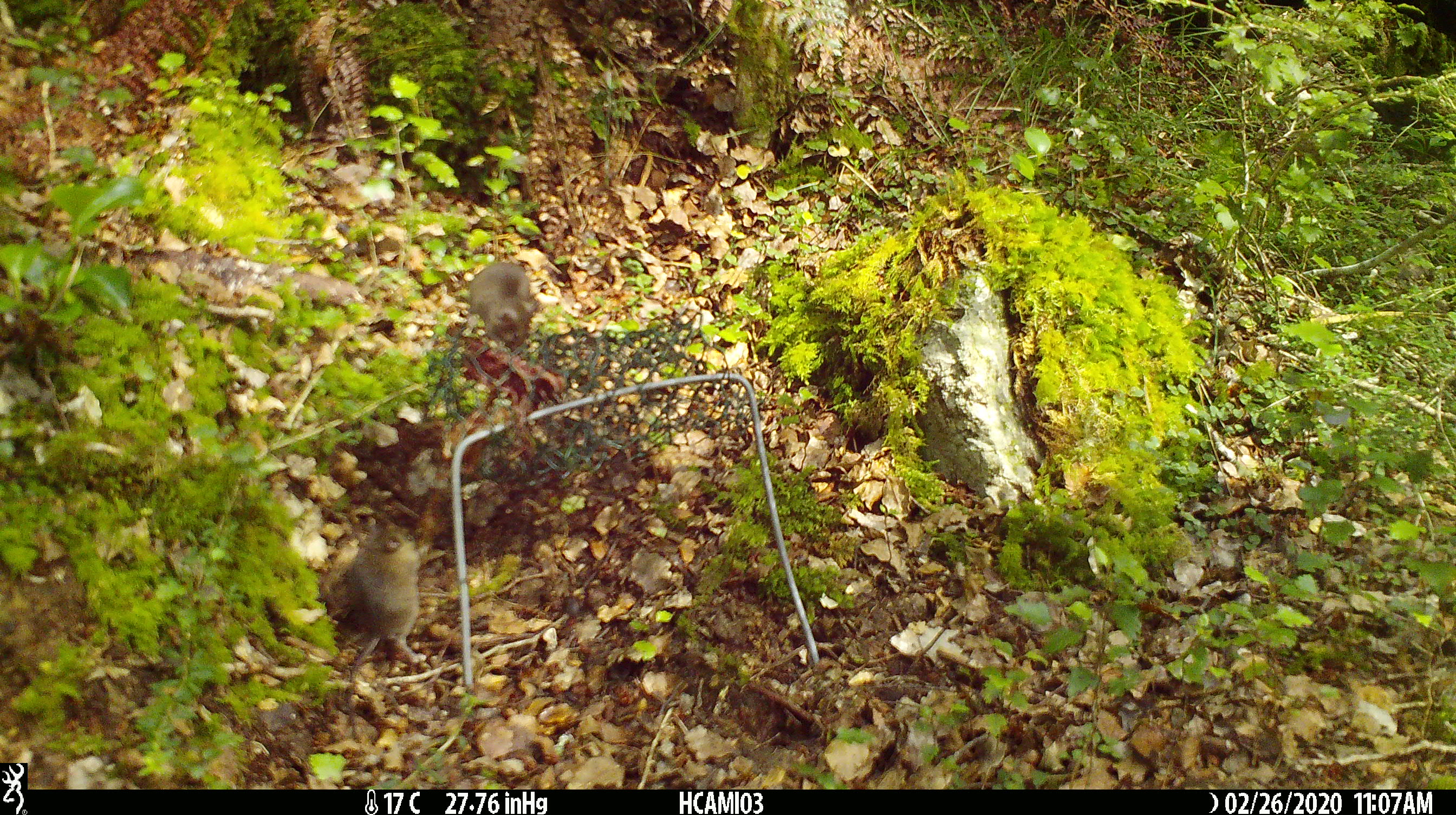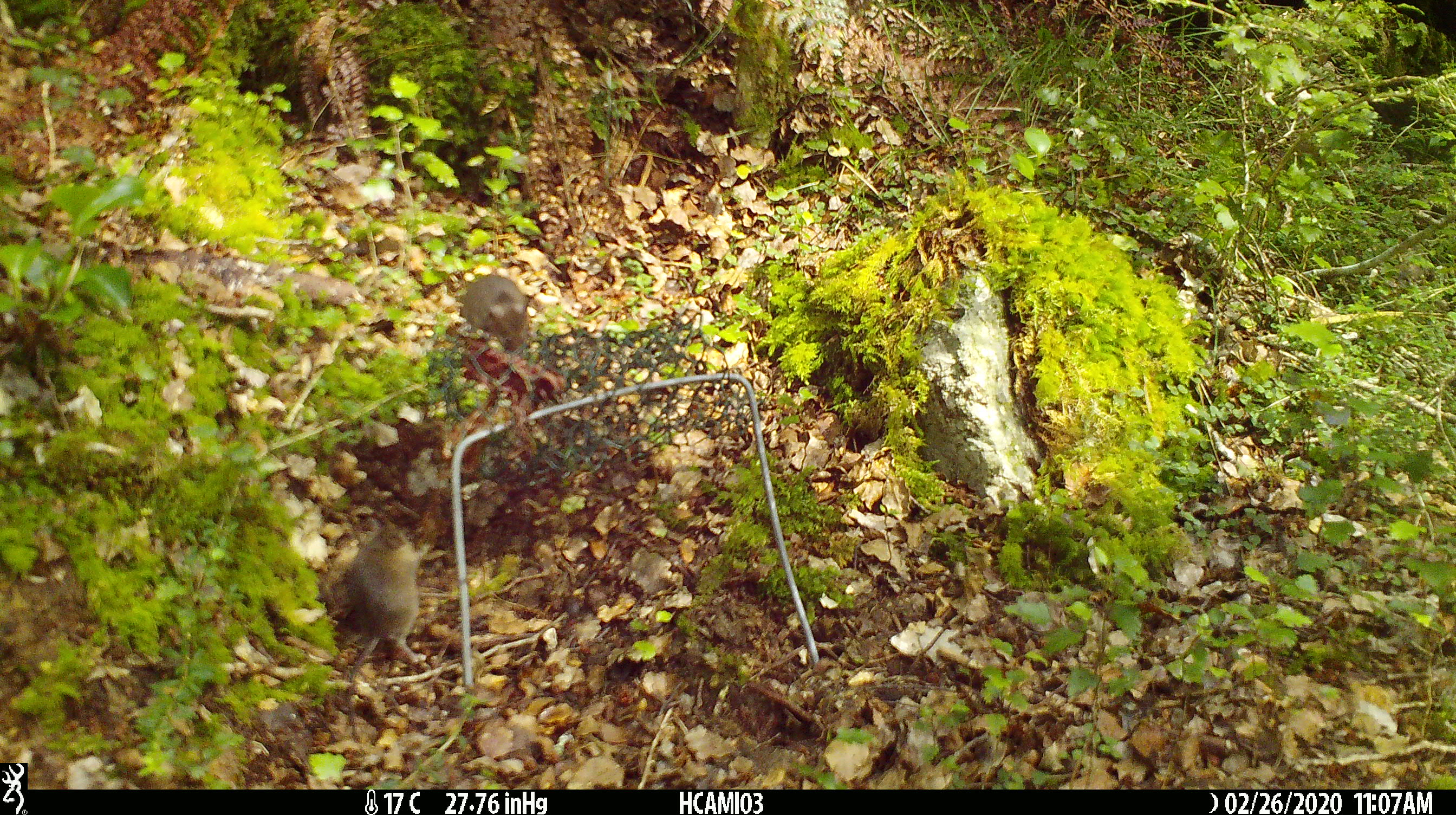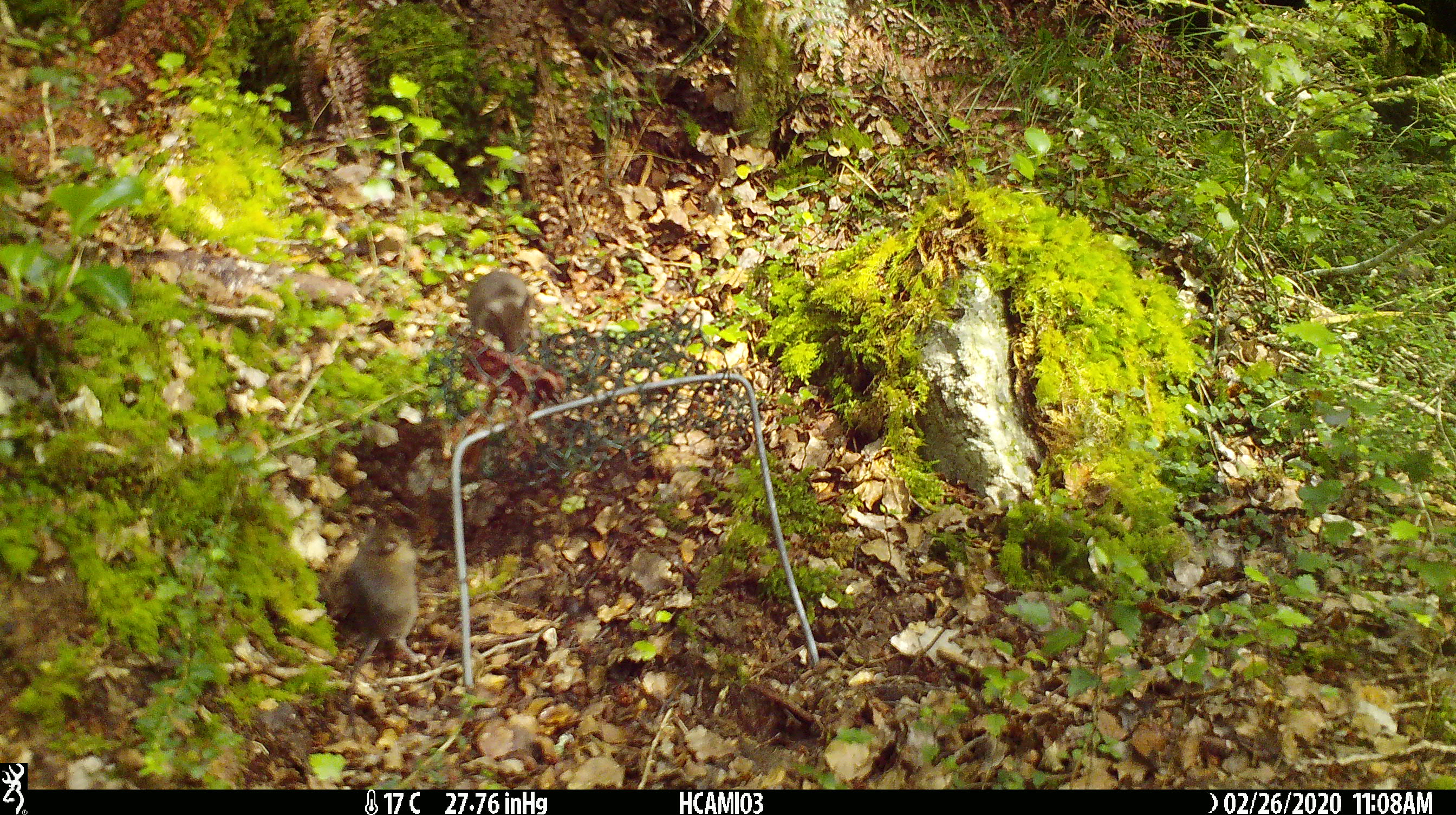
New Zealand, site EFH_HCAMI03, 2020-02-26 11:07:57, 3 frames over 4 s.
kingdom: Animalia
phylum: Chordata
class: Mammalia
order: Rodentia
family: Muridae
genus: Mus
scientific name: Mus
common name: mouse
Mouse (Mus).